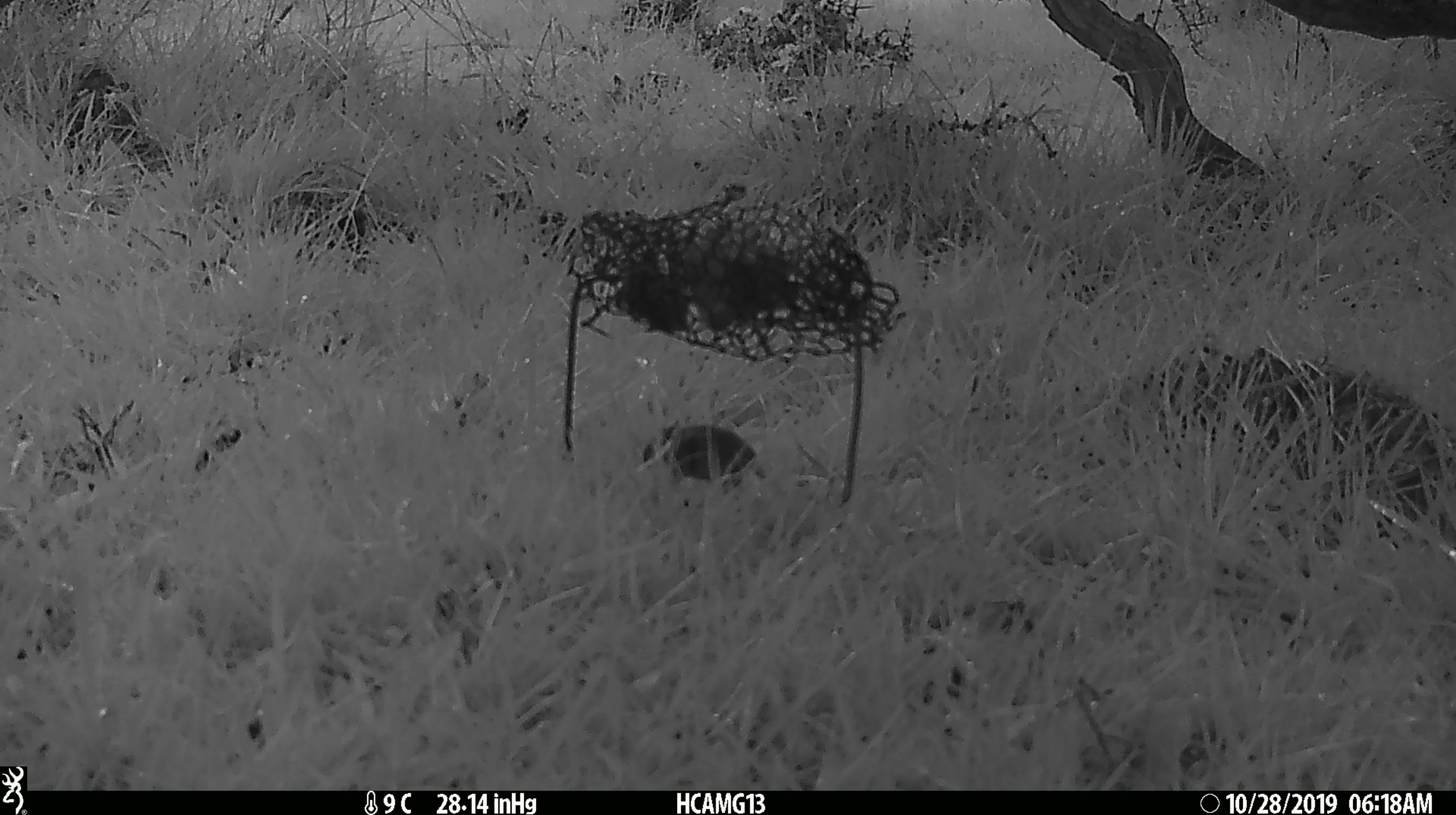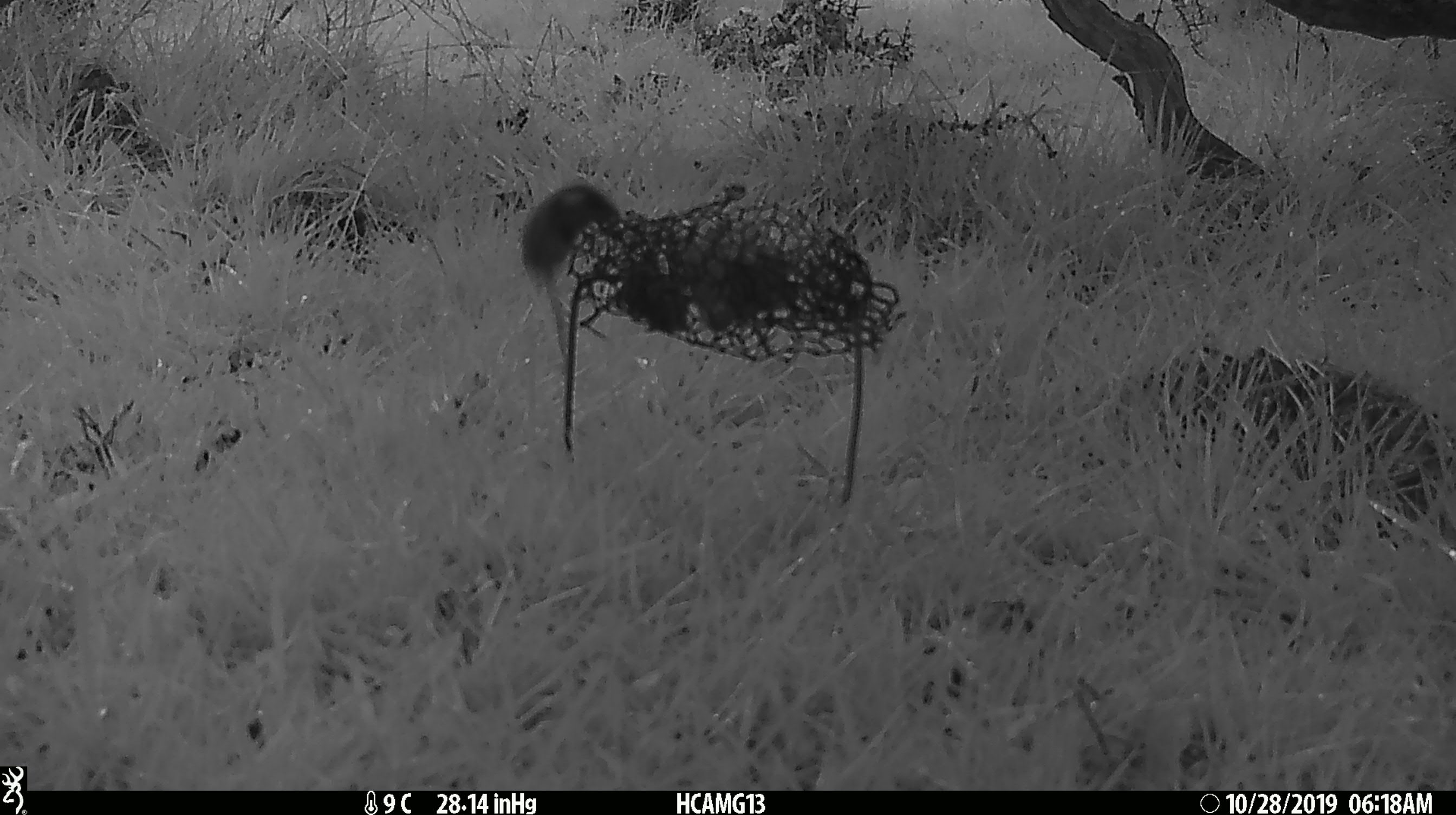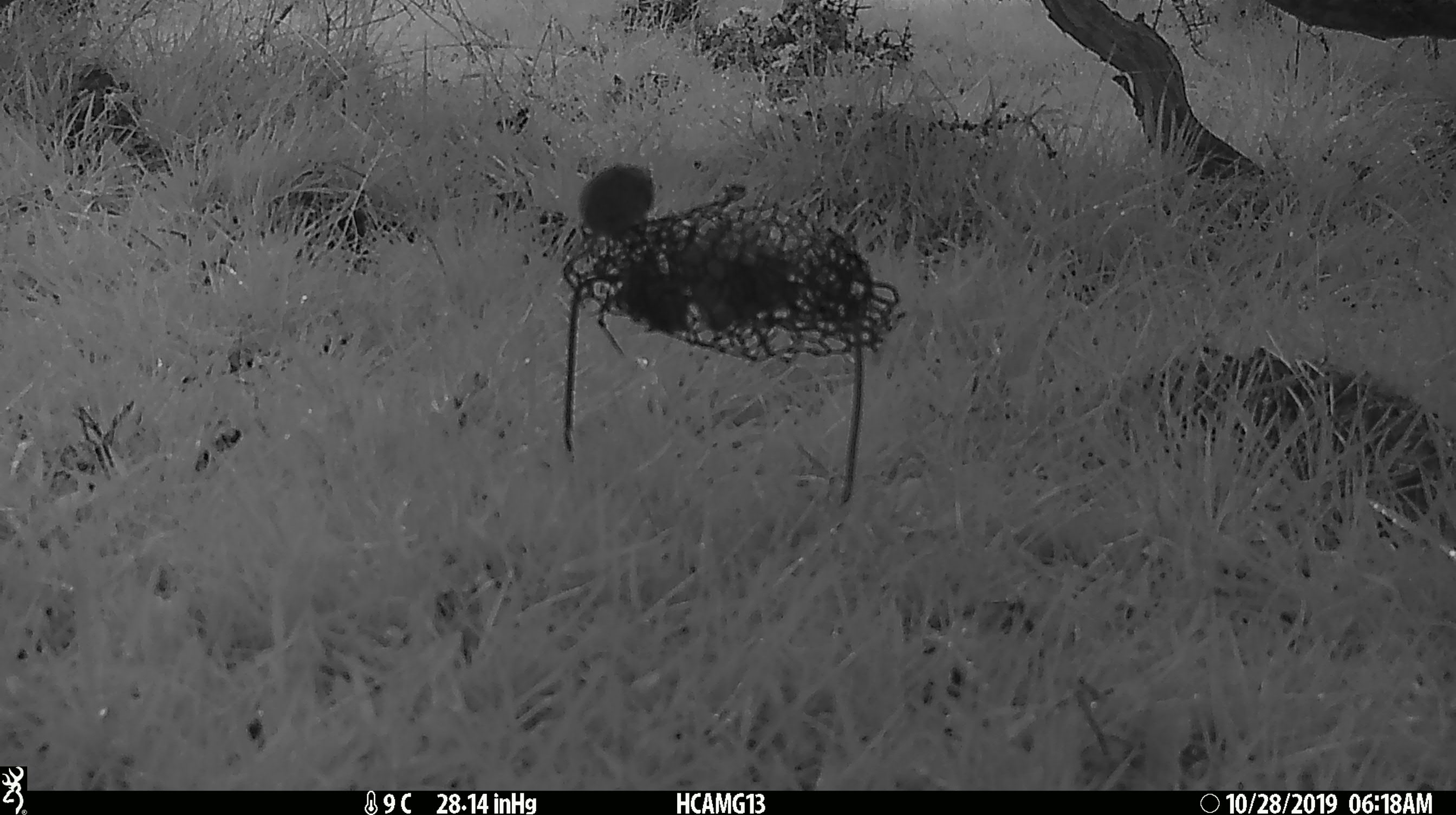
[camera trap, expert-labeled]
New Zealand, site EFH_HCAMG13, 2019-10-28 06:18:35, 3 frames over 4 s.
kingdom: Animalia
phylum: Chordata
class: Mammalia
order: Rodentia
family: Muridae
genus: Mus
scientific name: Mus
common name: mouse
Mouse (Mus).